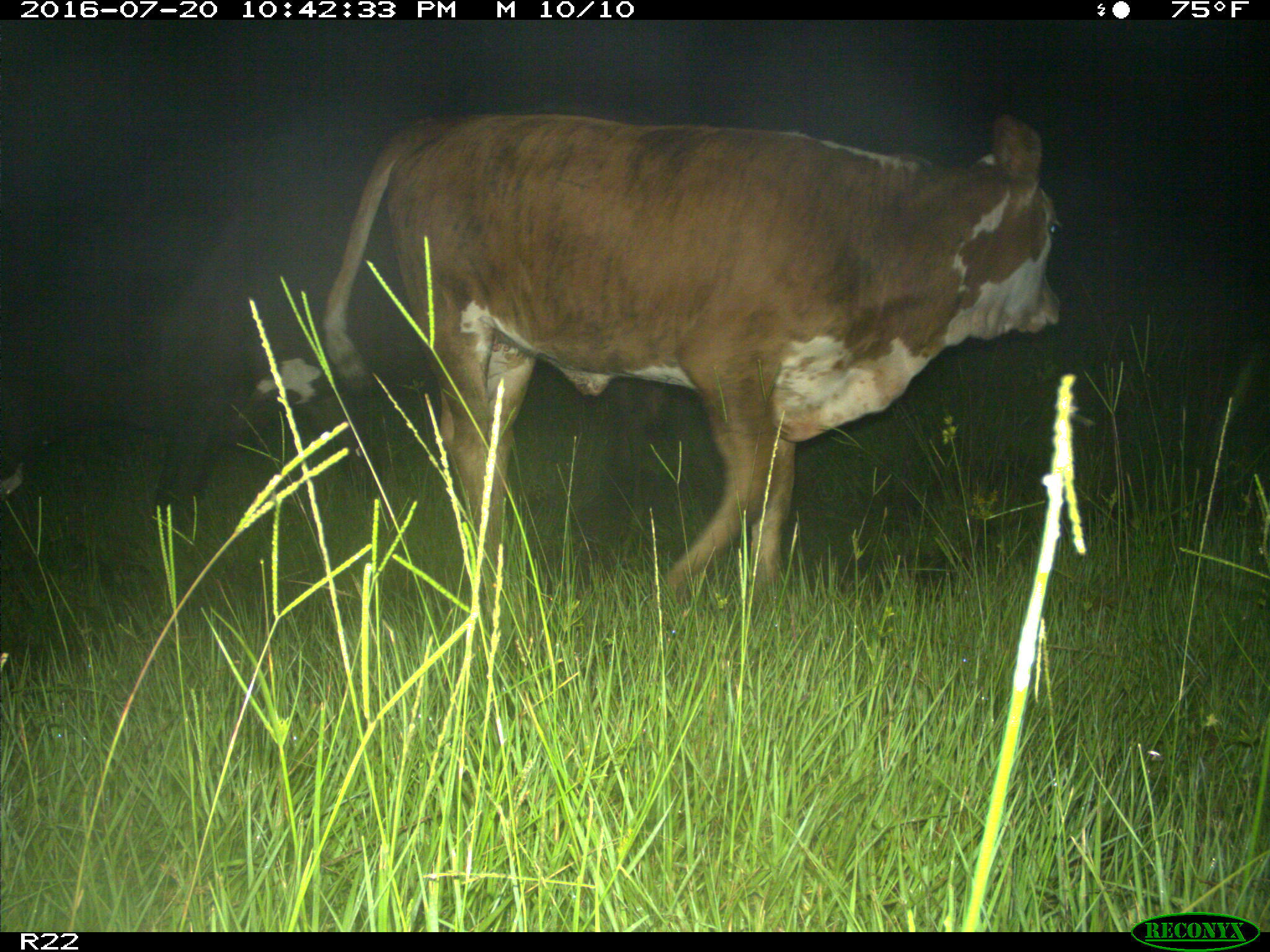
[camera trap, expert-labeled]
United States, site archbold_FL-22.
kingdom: Animalia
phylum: Chordata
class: Mammalia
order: Artiodactyla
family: Bovidae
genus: Bos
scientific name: Bos taurus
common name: domestic cow